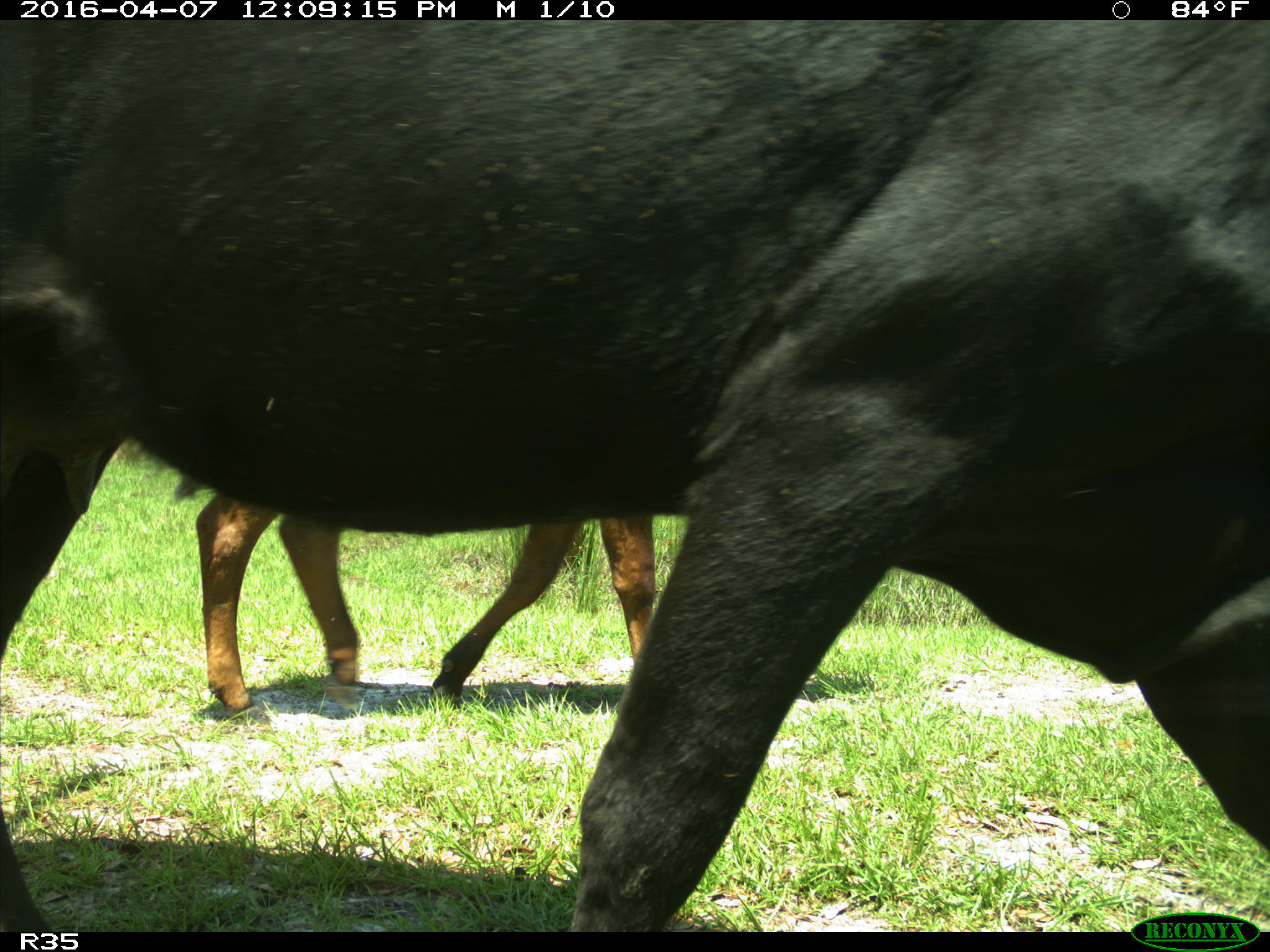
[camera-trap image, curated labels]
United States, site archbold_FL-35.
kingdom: Animalia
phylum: Chordata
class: Mammalia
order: Artiodactyla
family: Bovidae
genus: Bos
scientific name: Bos taurus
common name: domestic cow